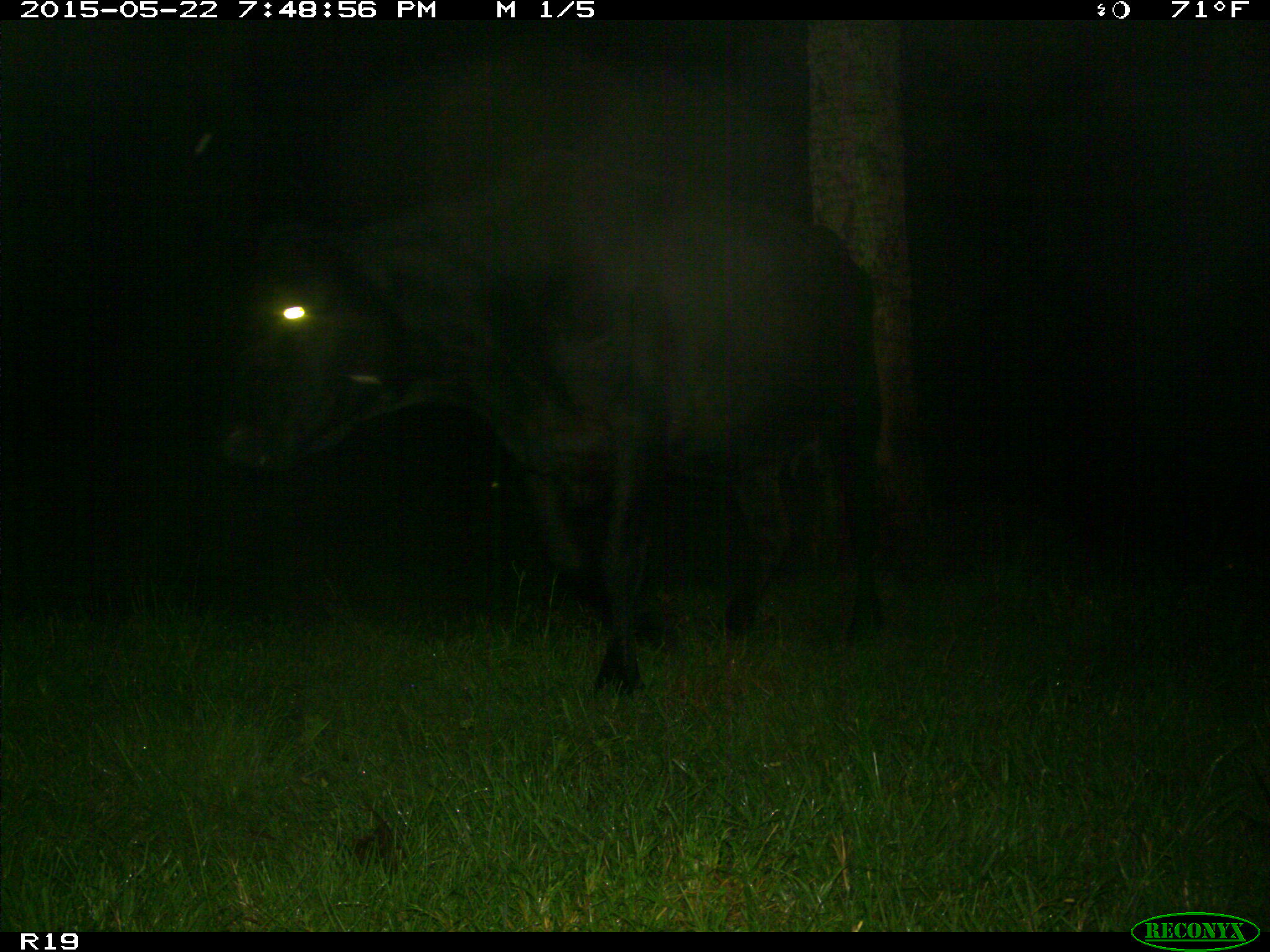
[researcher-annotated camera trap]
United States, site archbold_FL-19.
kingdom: Animalia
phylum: Chordata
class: Mammalia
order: Artiodactyla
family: Bovidae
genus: Bos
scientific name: Bos taurus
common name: domestic cow